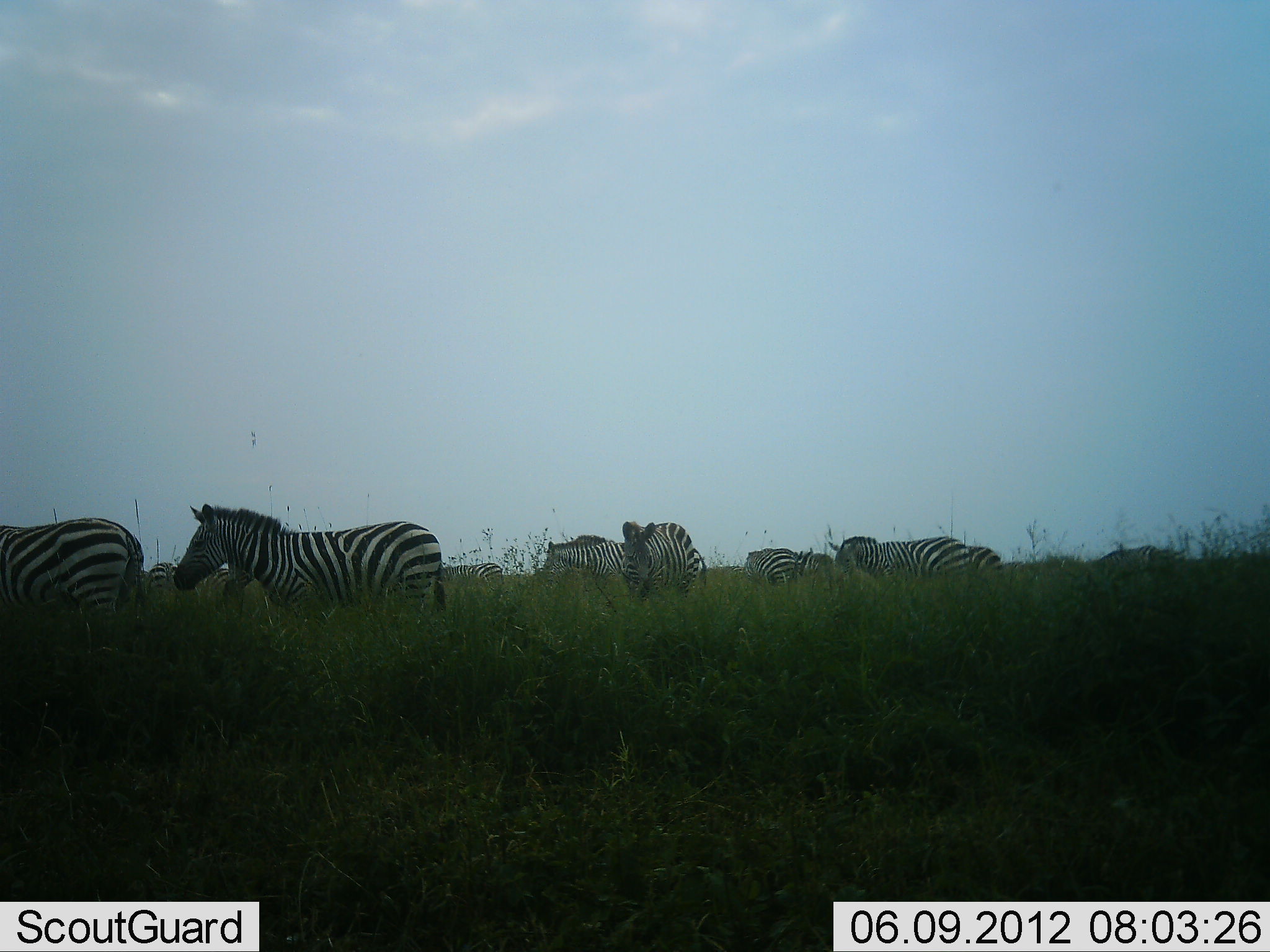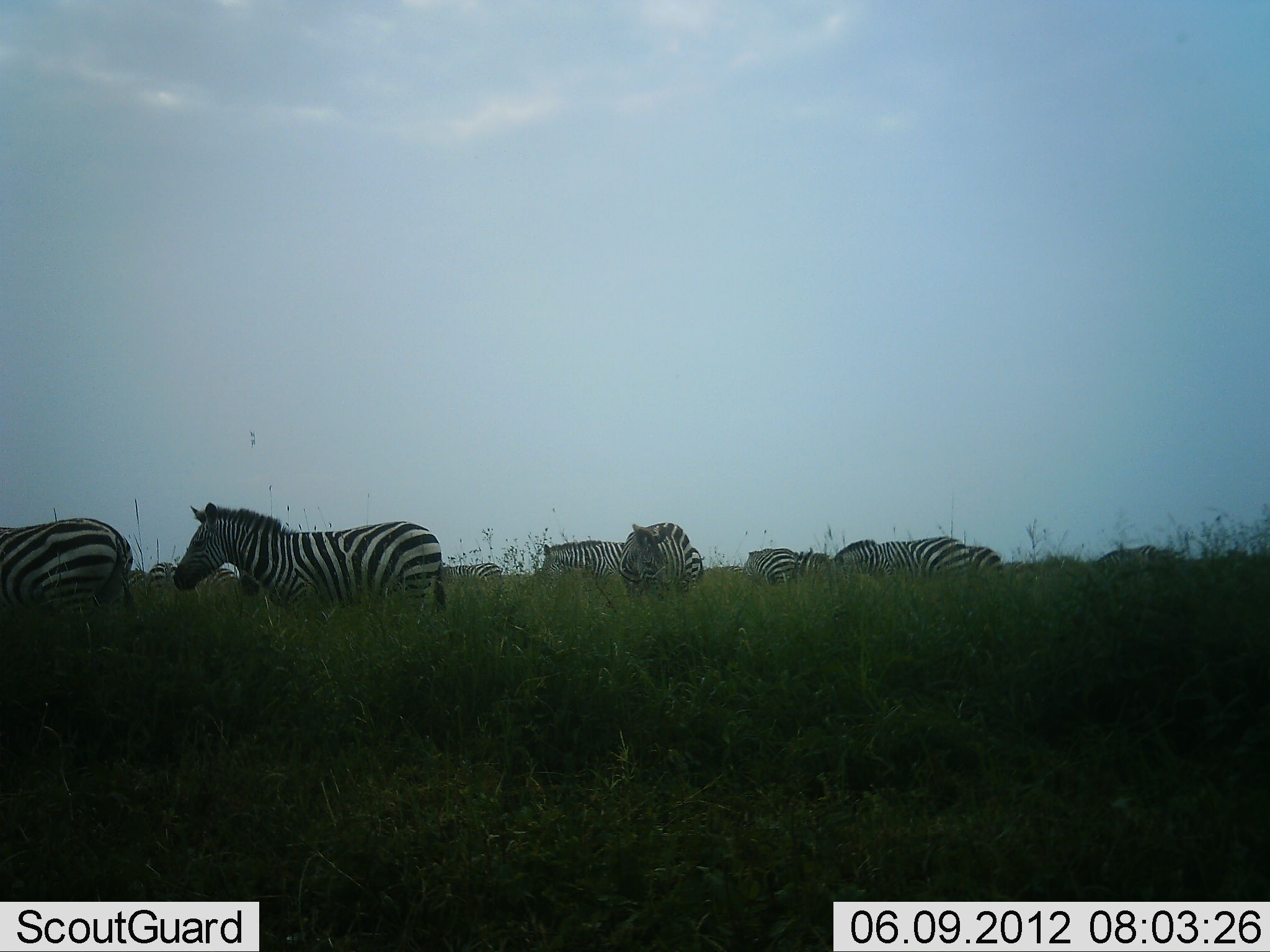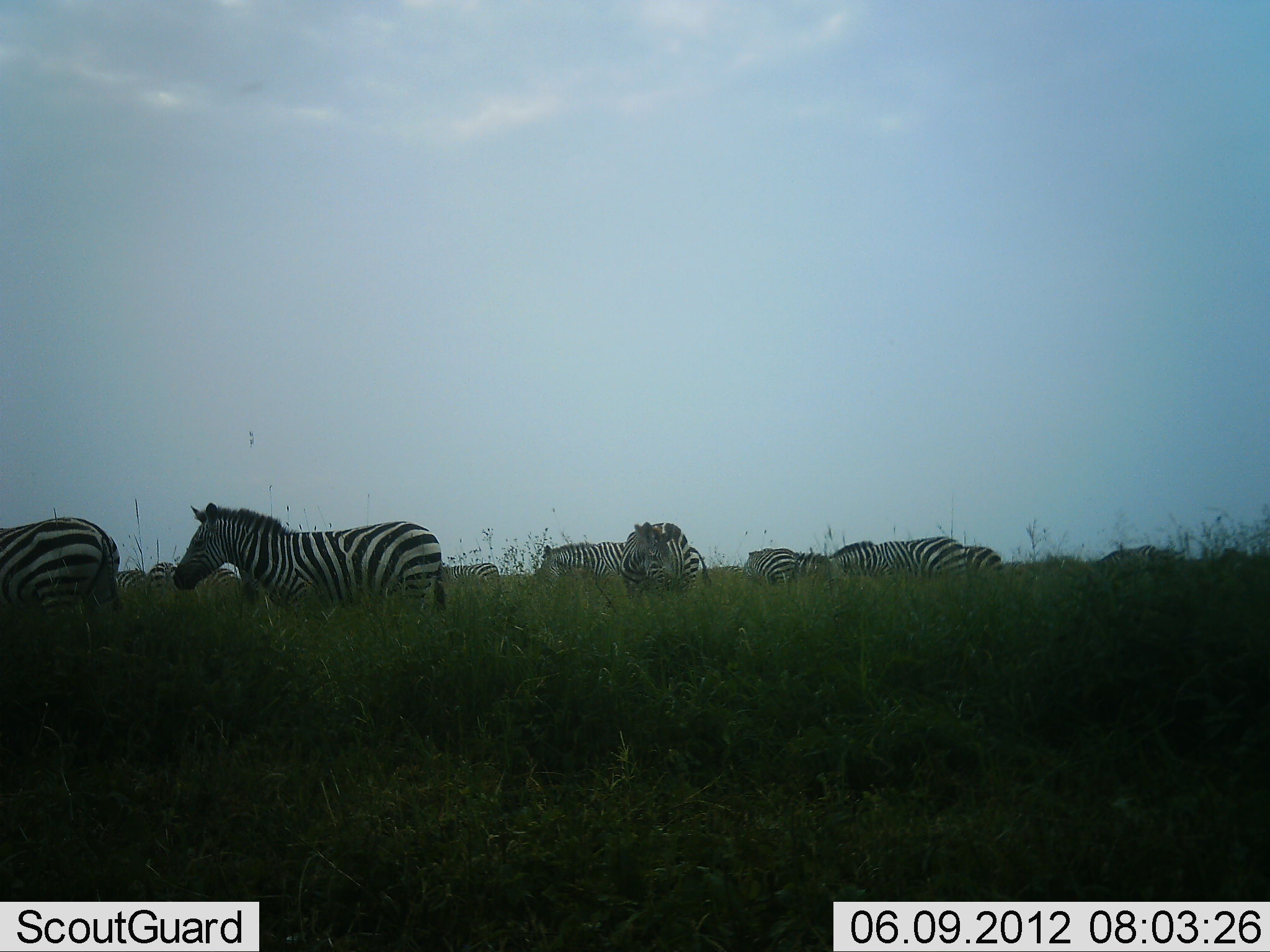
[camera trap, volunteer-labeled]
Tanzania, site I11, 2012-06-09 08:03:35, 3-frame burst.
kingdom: Animalia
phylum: Chordata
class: Mammalia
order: Perissodactyla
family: Equidae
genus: Equus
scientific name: Equus quagga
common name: plains zebra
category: zebra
Zebra (plains zebra) (Equus quagga), count 11-50. Behavior (volunteer vote fractions): standing 60%, resting 0%, moving 40%, interacting 0%. Young present (vote fraction): 0%. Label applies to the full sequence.